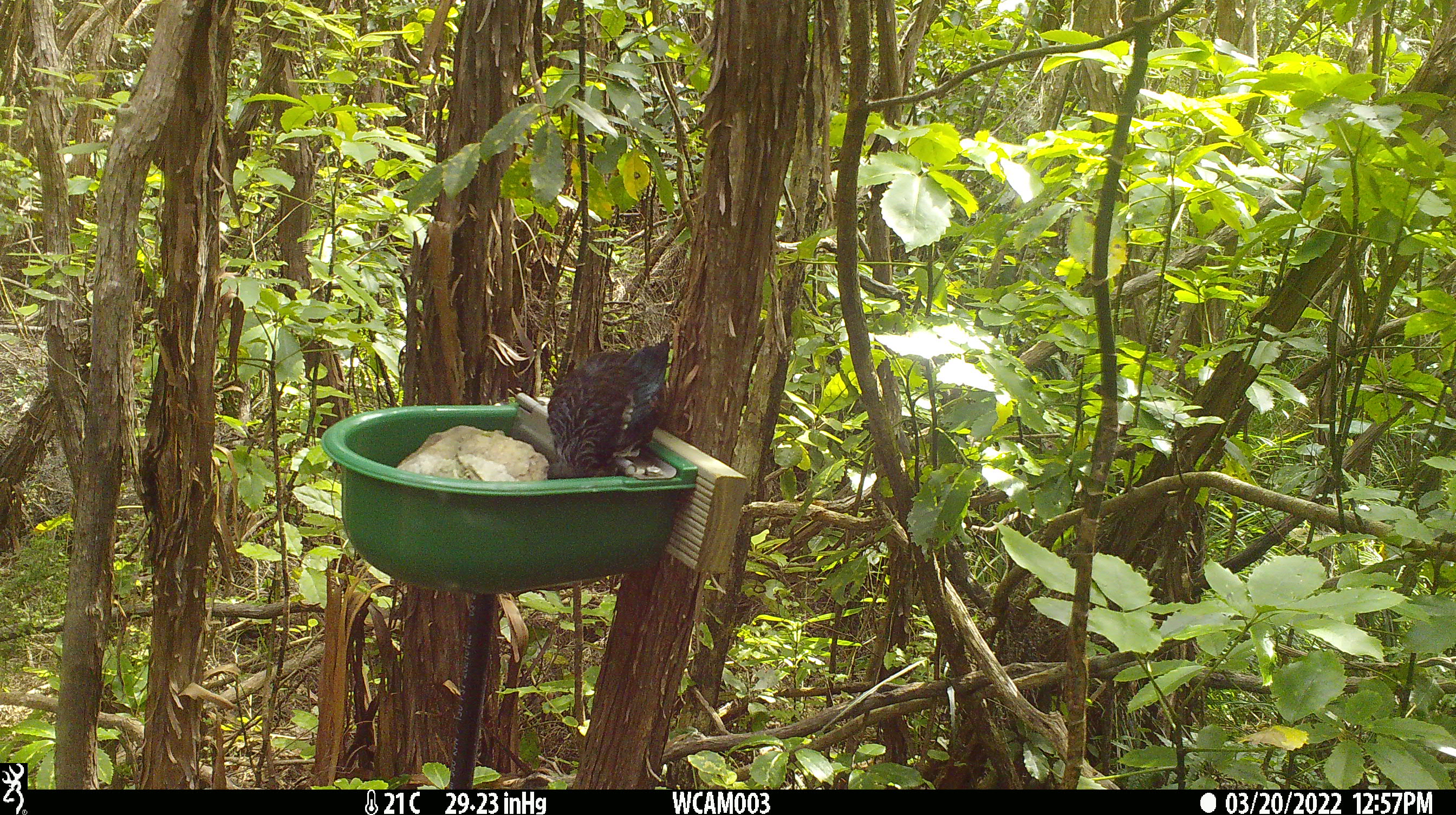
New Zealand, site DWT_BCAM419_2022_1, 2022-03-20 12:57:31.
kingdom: Animalia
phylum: Chordata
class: Aves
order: Passeriformes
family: Meliphagidae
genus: Prosthemadera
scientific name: Prosthemadera novaeseelandiae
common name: tui